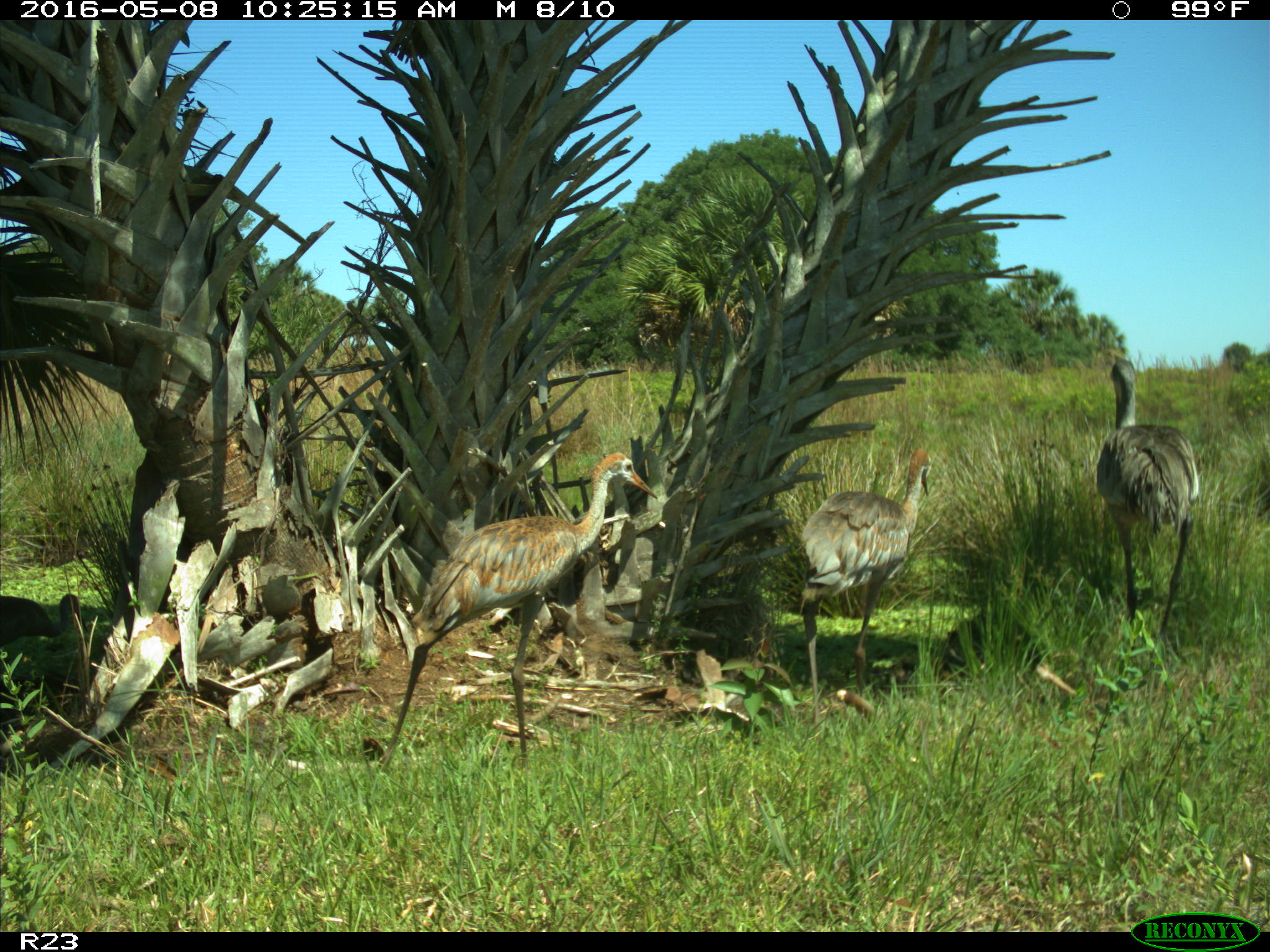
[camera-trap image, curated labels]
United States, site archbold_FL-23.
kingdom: Animalia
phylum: Chordata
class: Aves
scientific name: Aves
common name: birds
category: unidentified bird